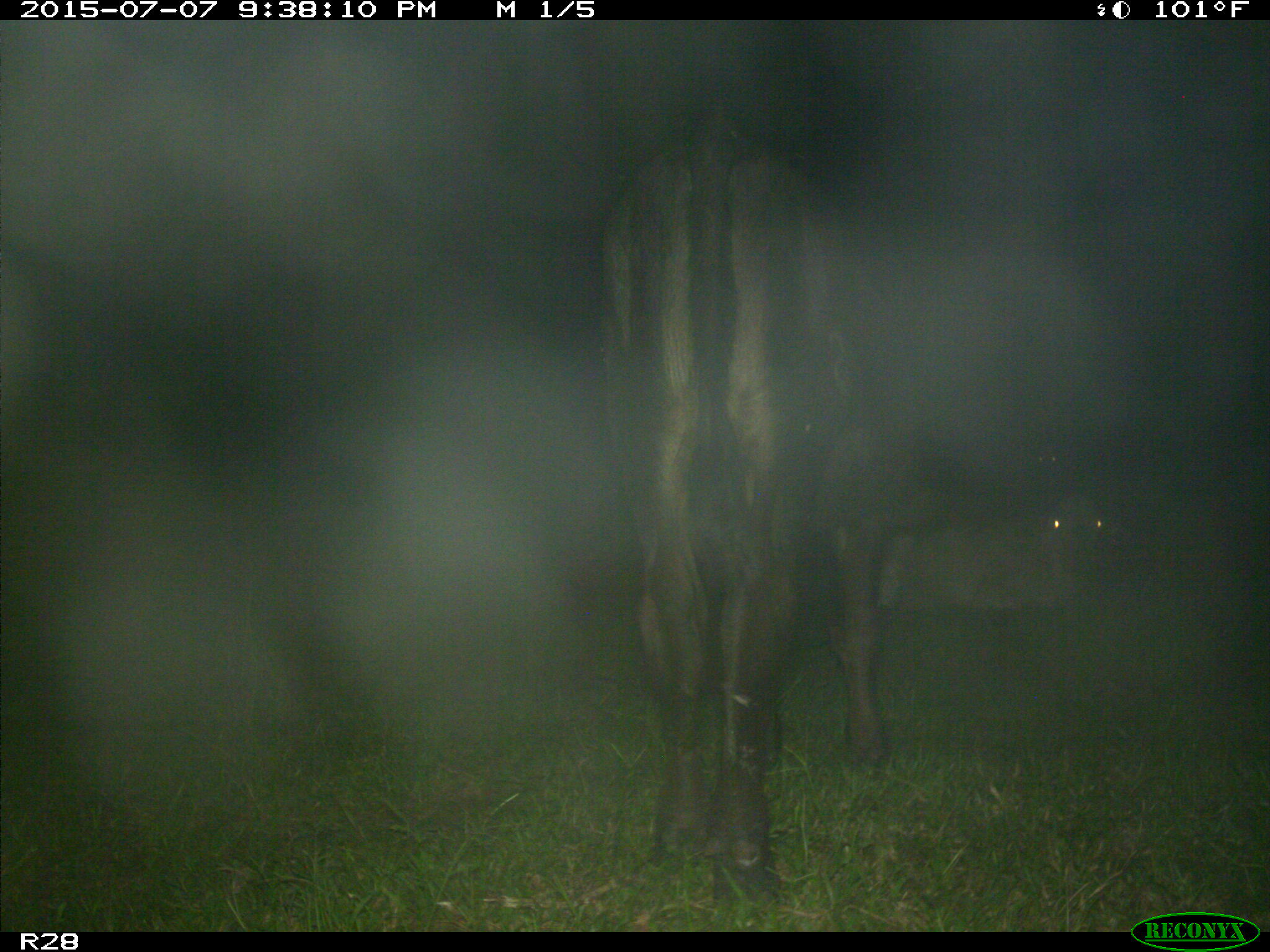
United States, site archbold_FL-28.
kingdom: Animalia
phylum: Chordata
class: Mammalia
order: Artiodactyla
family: Bovidae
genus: Bos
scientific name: Bos taurus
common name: domestic cow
Bos taurus (domestic cow).